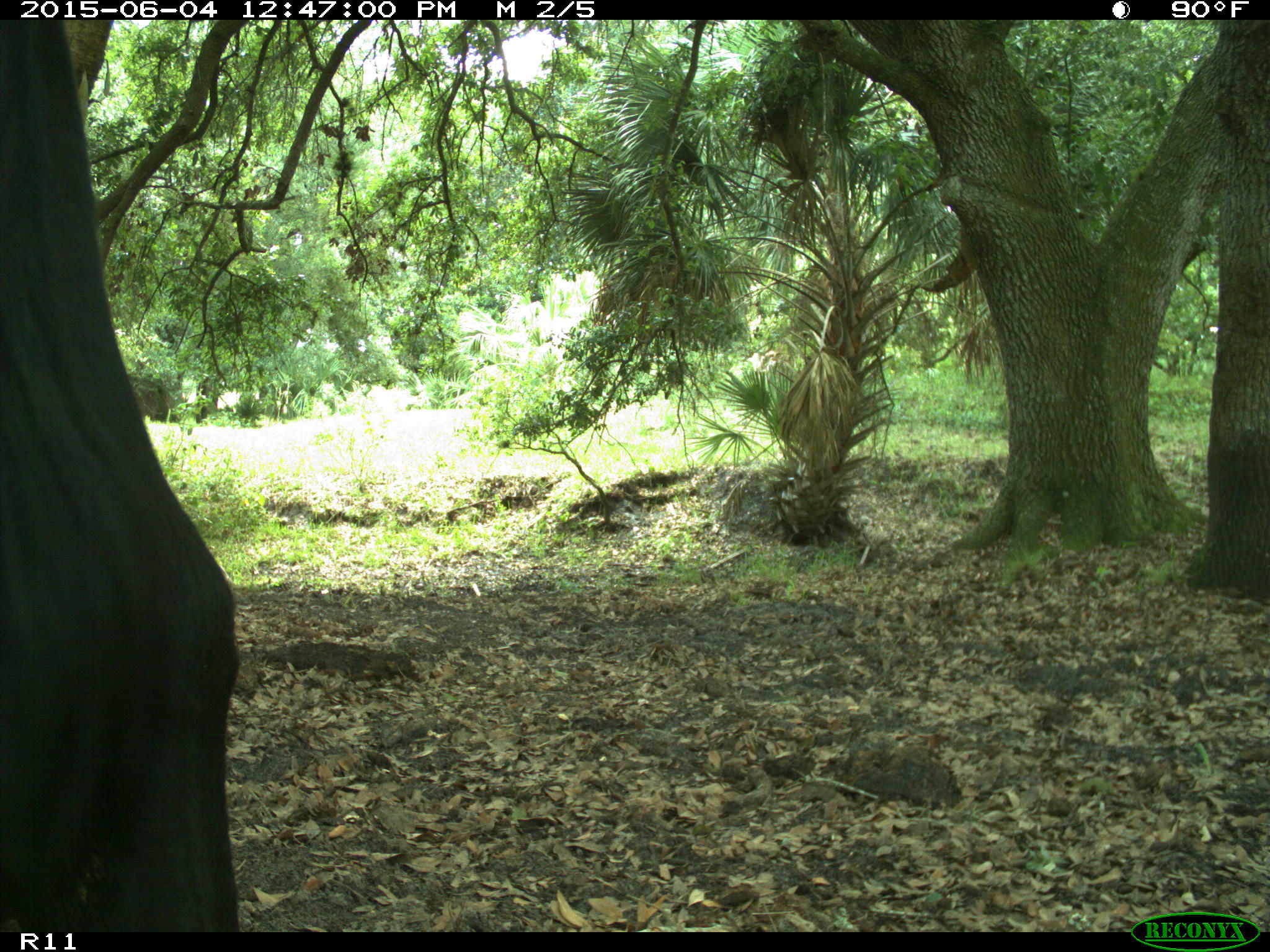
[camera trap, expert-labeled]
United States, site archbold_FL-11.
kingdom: Animalia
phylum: Chordata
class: Mammalia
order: Artiodactyla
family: Bovidae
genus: Bos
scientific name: Bos taurus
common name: domestic cow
Bos taurus (domestic cow).